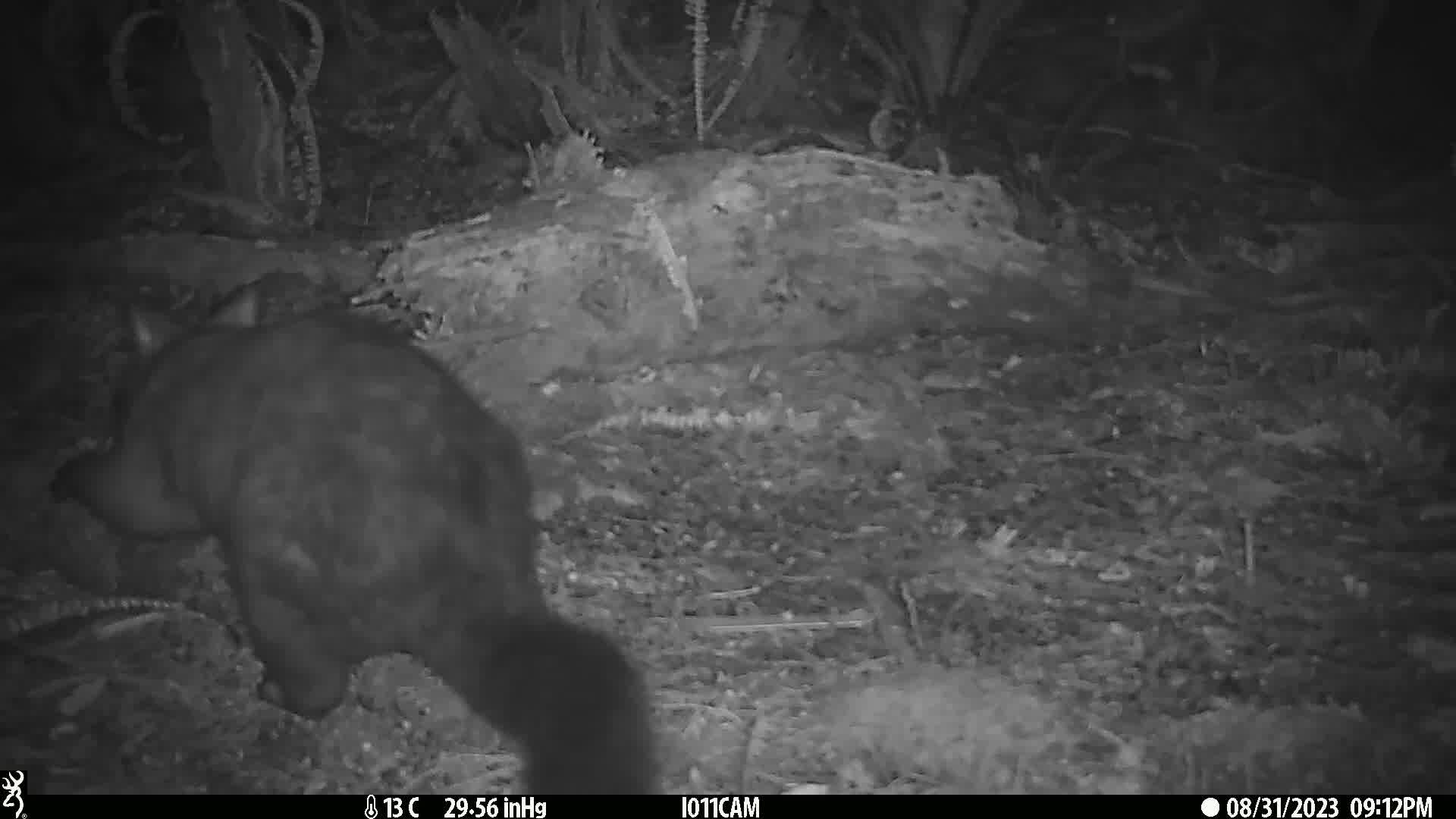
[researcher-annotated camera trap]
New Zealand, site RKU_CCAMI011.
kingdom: Animalia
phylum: Chordata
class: Mammalia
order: Diprotodontia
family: Phalangeridae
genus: Trichosurus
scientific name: Trichosurus vulpecula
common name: common brushtail possum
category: possum